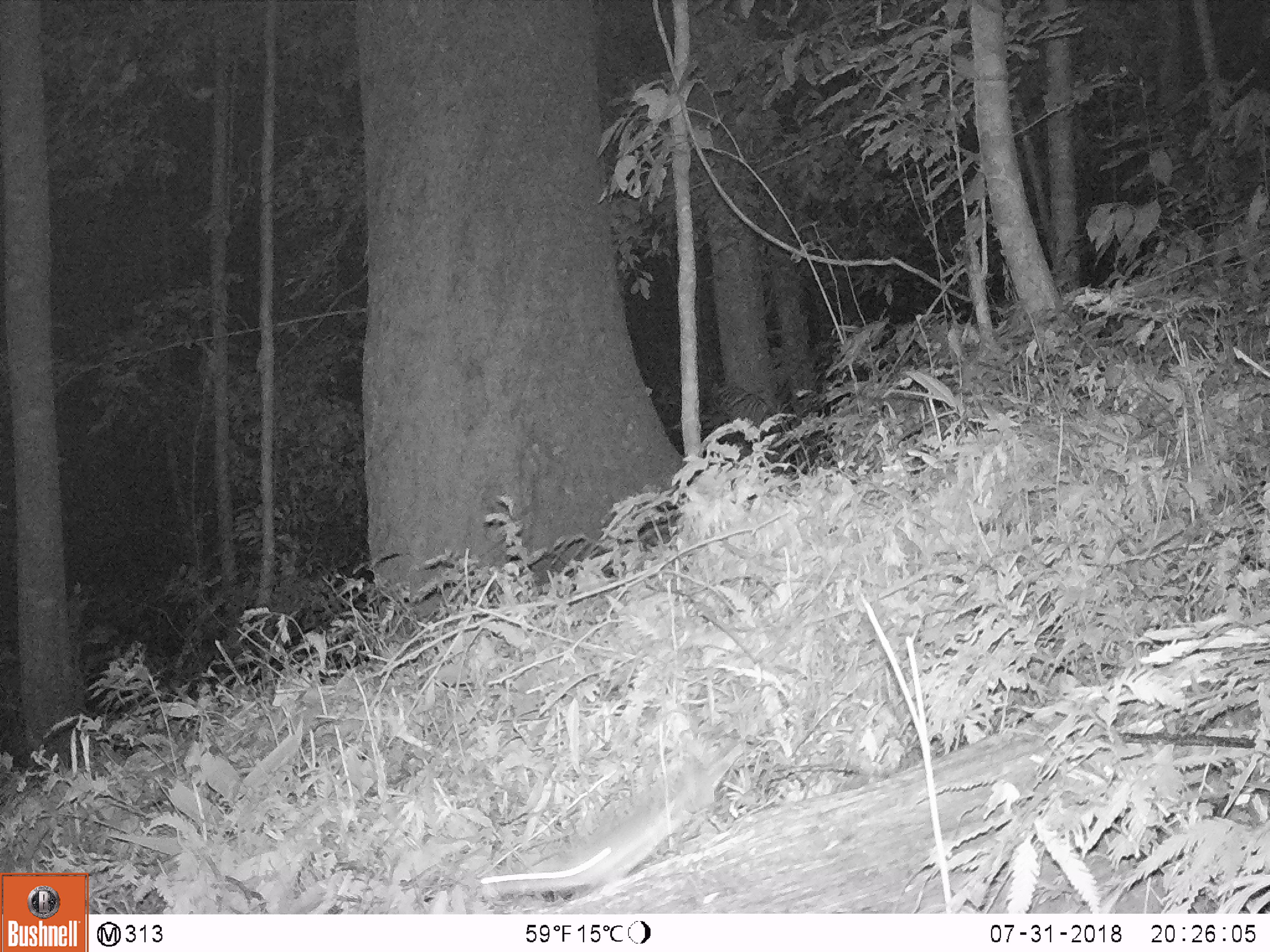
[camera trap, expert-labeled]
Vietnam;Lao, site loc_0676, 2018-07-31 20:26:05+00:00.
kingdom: Animalia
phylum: Chordata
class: Mammalia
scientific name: Mammalia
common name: mammal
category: unidentified small mammal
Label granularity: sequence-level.